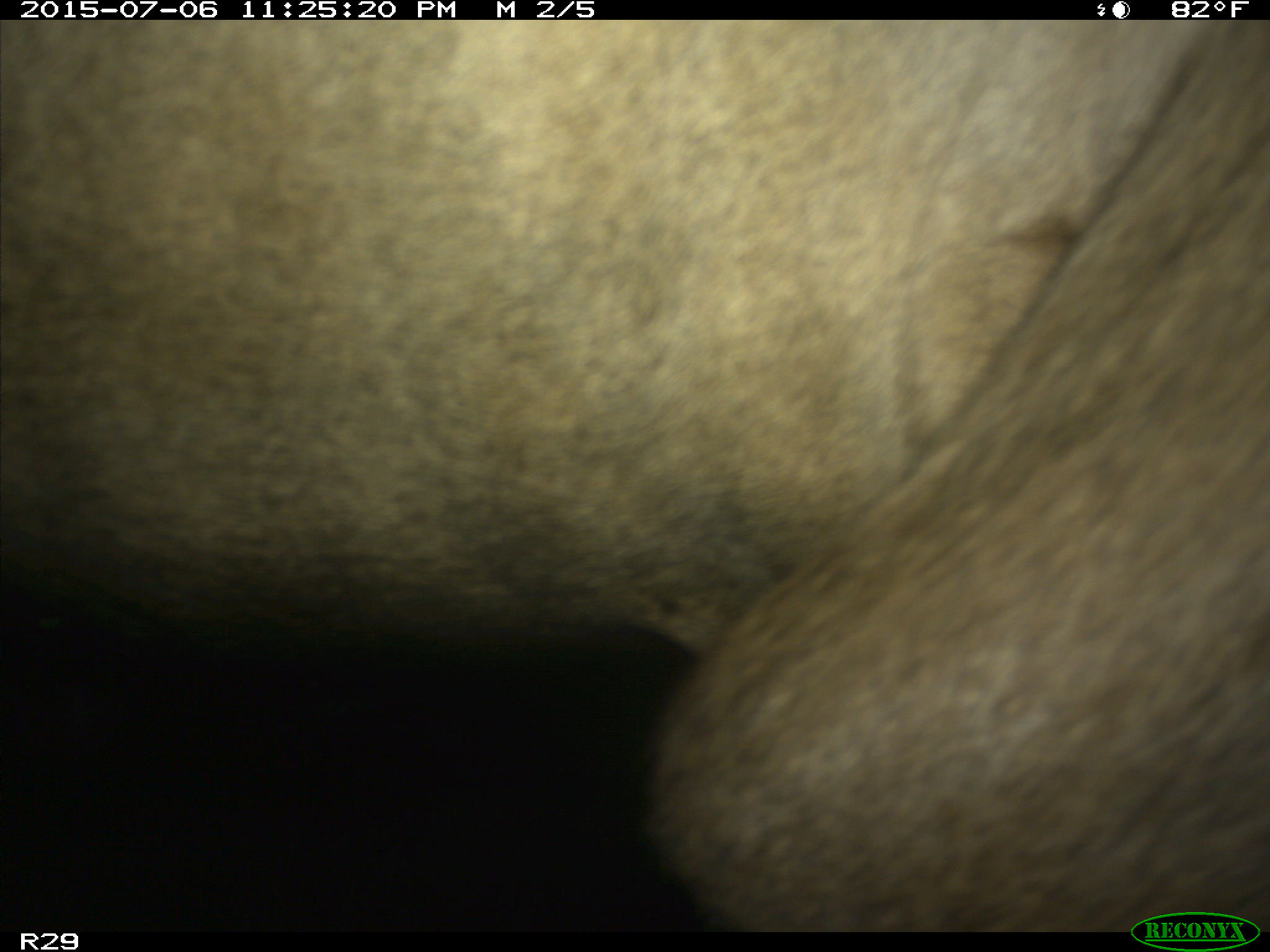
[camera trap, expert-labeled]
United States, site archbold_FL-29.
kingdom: Animalia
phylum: Chordata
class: Mammalia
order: Artiodactyla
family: Bovidae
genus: Bos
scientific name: Bos taurus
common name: domestic cow